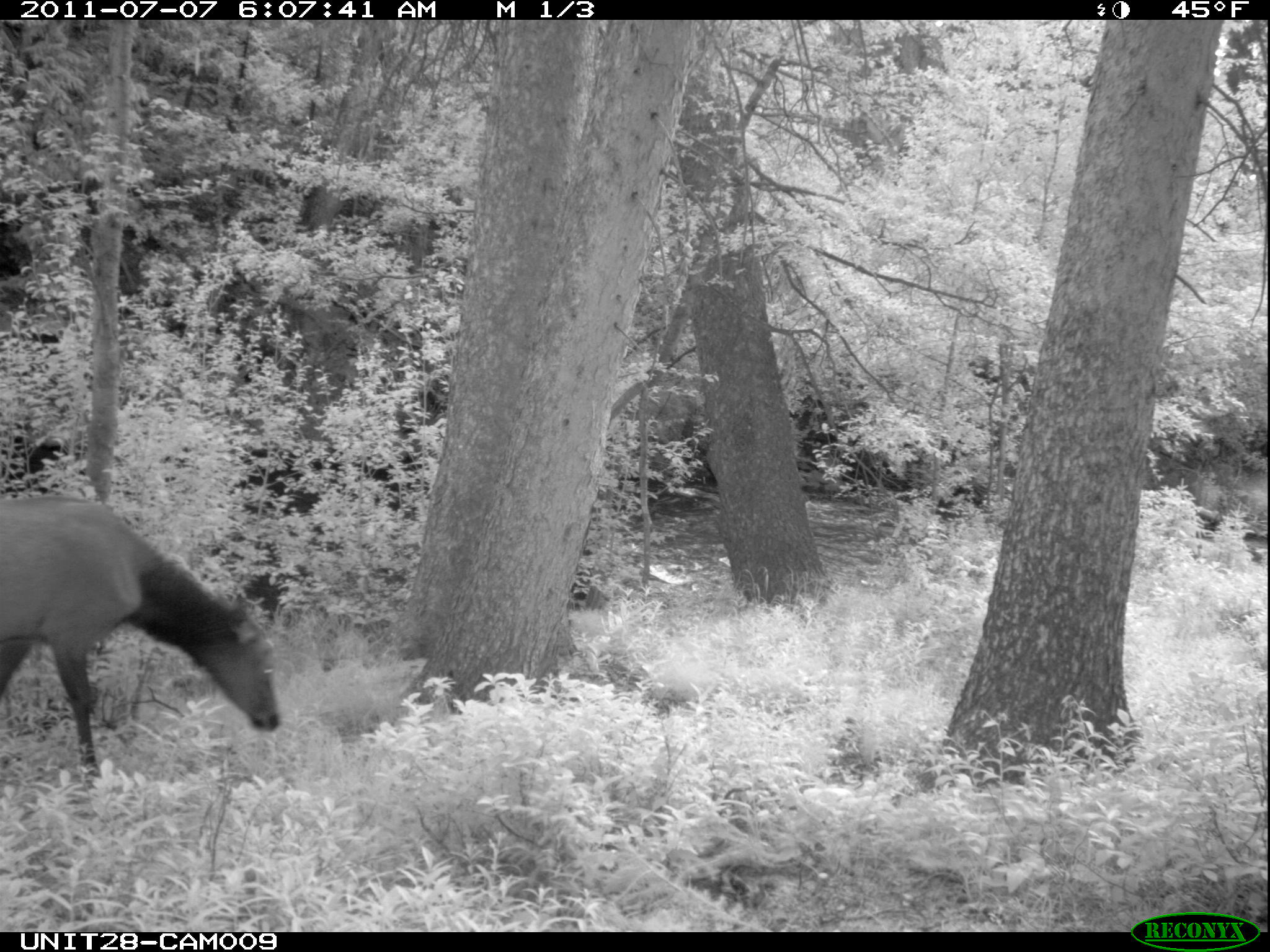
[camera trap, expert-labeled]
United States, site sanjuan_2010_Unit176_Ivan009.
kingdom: Animalia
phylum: Chordata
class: Mammalia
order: Artiodactyla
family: Cervidae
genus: Cervus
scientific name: Cervus elaphus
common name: red deer